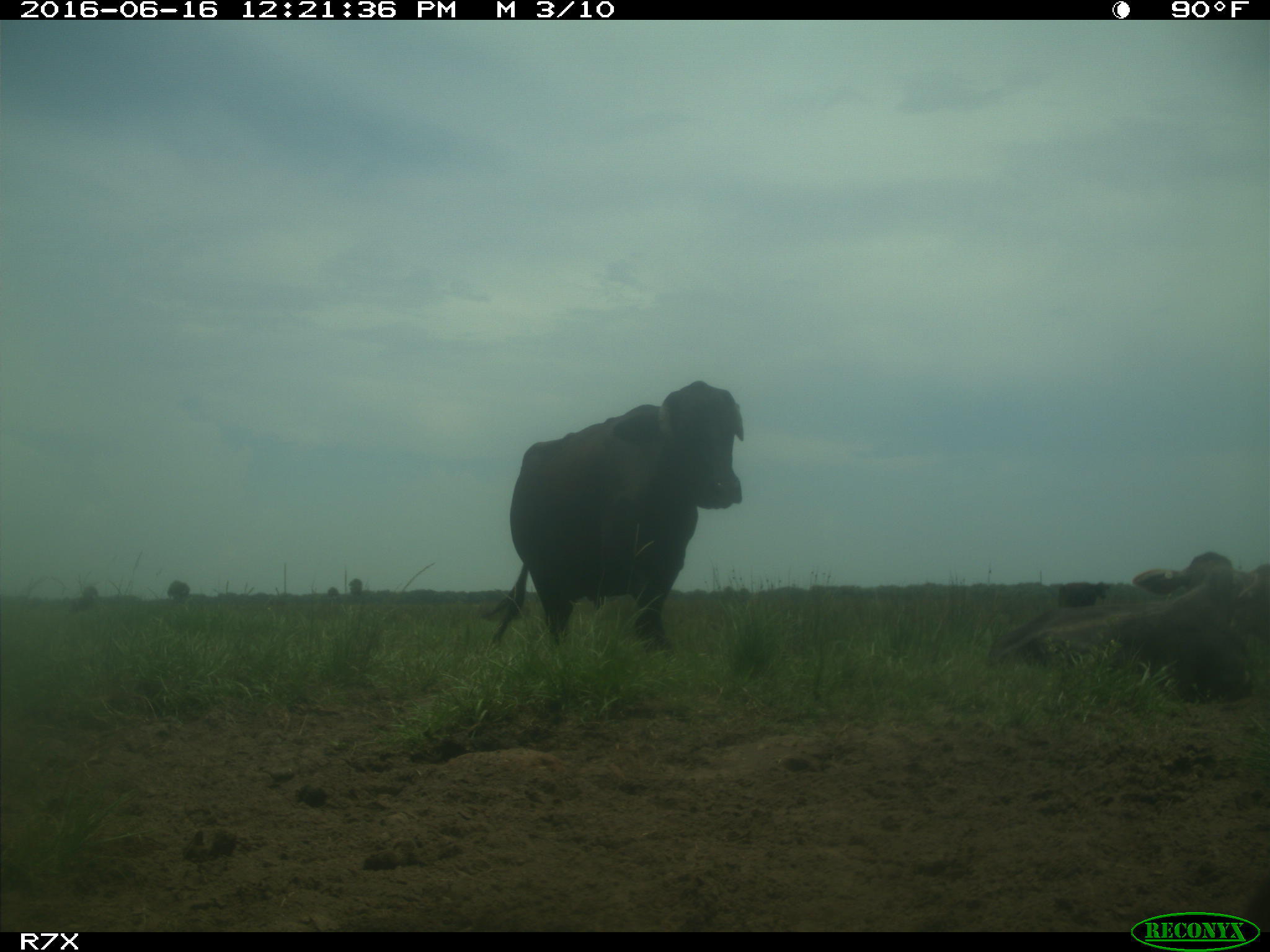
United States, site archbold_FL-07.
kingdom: Animalia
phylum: Chordata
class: Mammalia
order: Artiodactyla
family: Bovidae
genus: Bos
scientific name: Bos taurus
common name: domestic cow